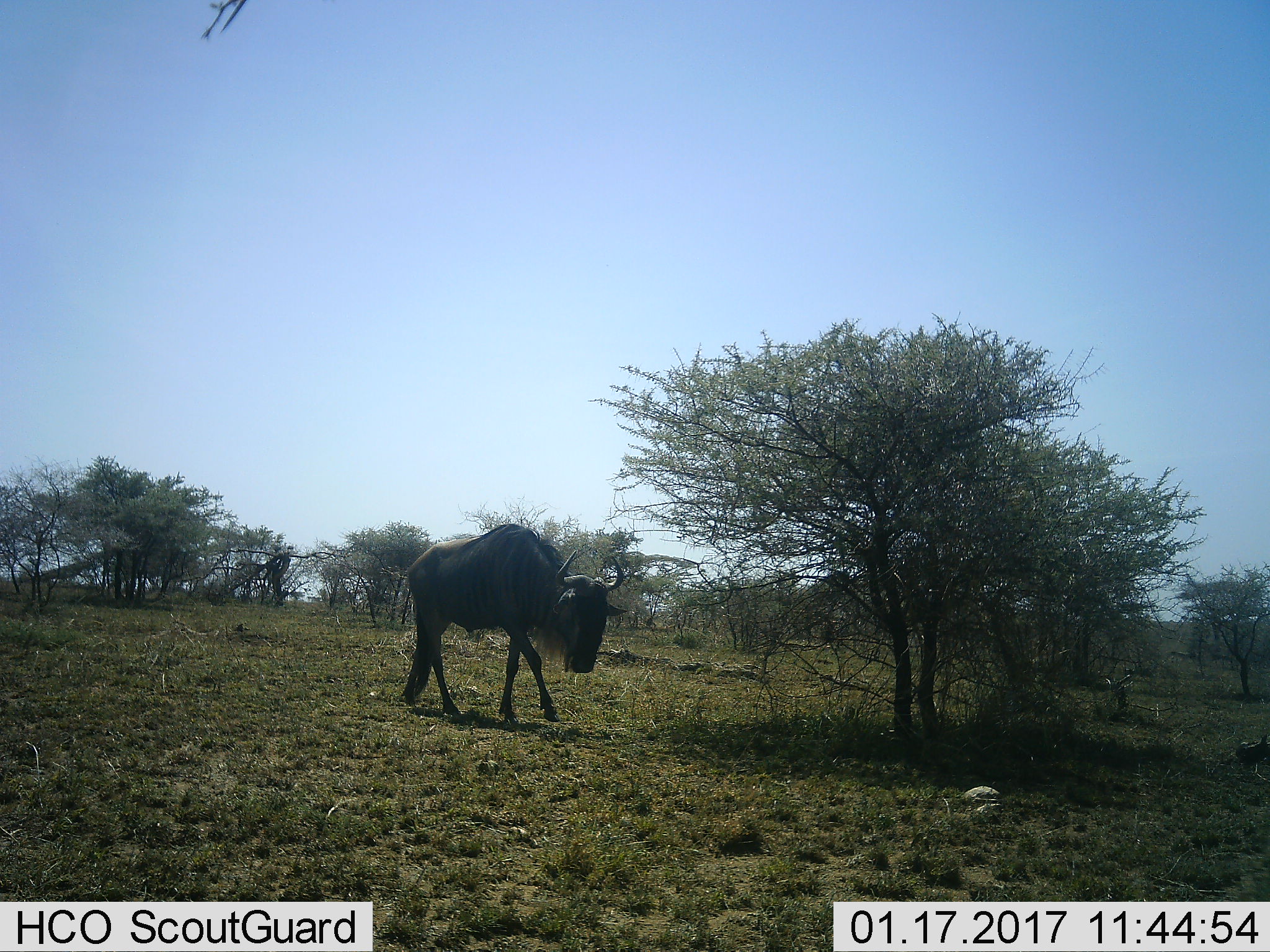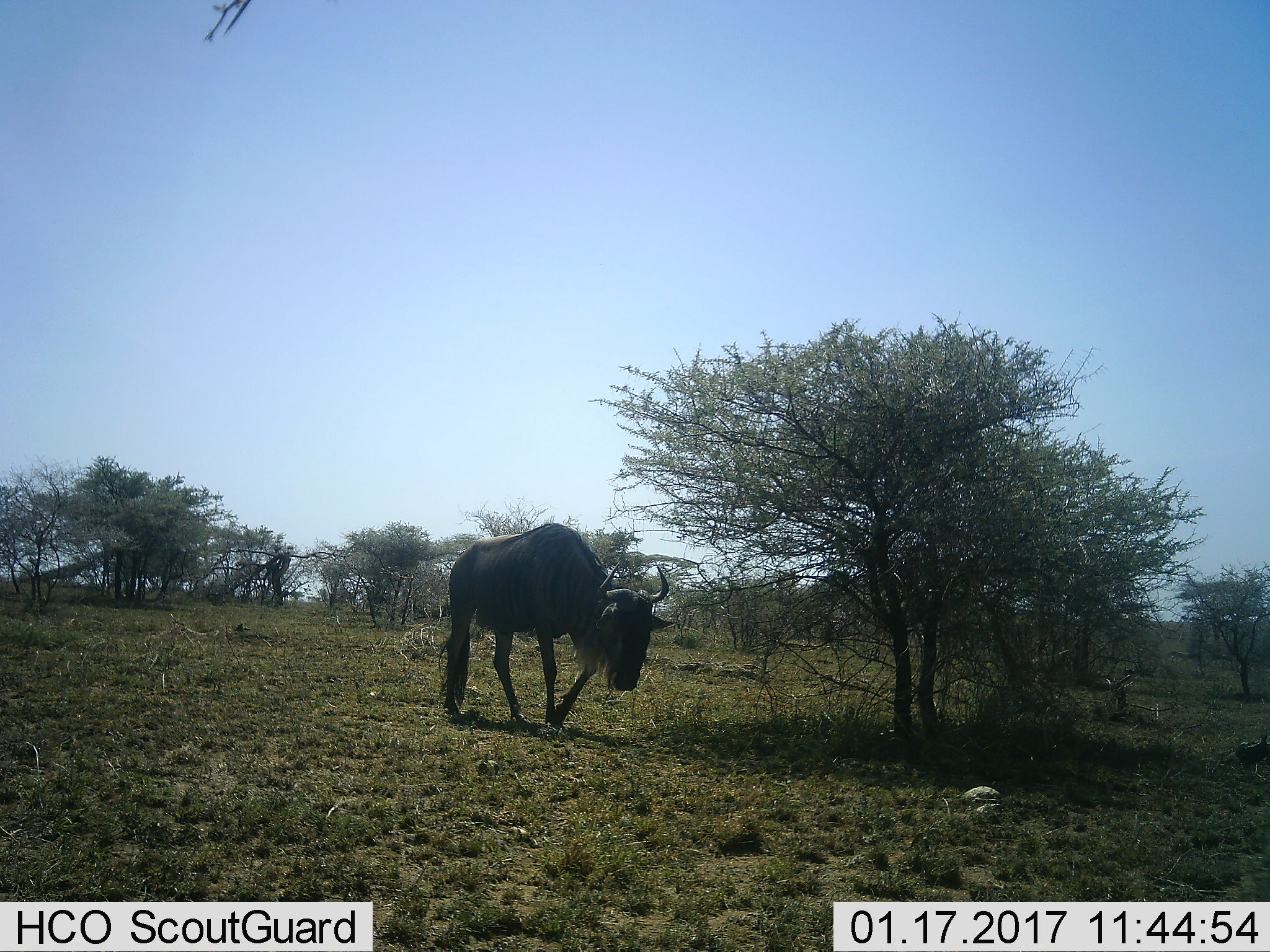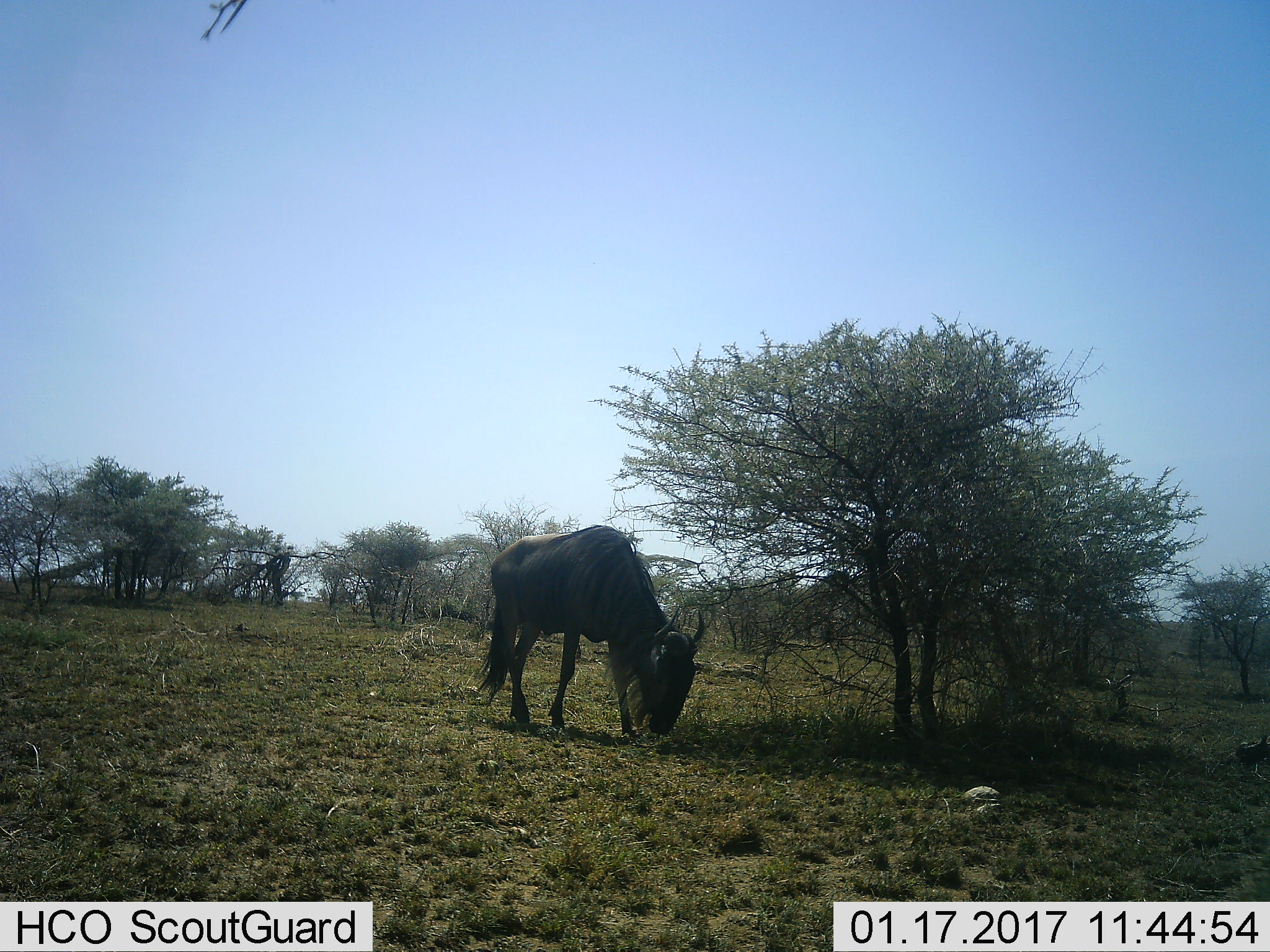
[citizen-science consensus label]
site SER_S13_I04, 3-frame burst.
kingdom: Animalia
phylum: Chordata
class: Mammalia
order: Artiodactyla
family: Bovidae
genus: Connochaetes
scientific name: Connochaetes taurinus taurinus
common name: blue wildebeest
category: wildebeestblue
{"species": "wildebeestblue (blue wildebeest) (Connochaetes taurinus taurinus)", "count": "1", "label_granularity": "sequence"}